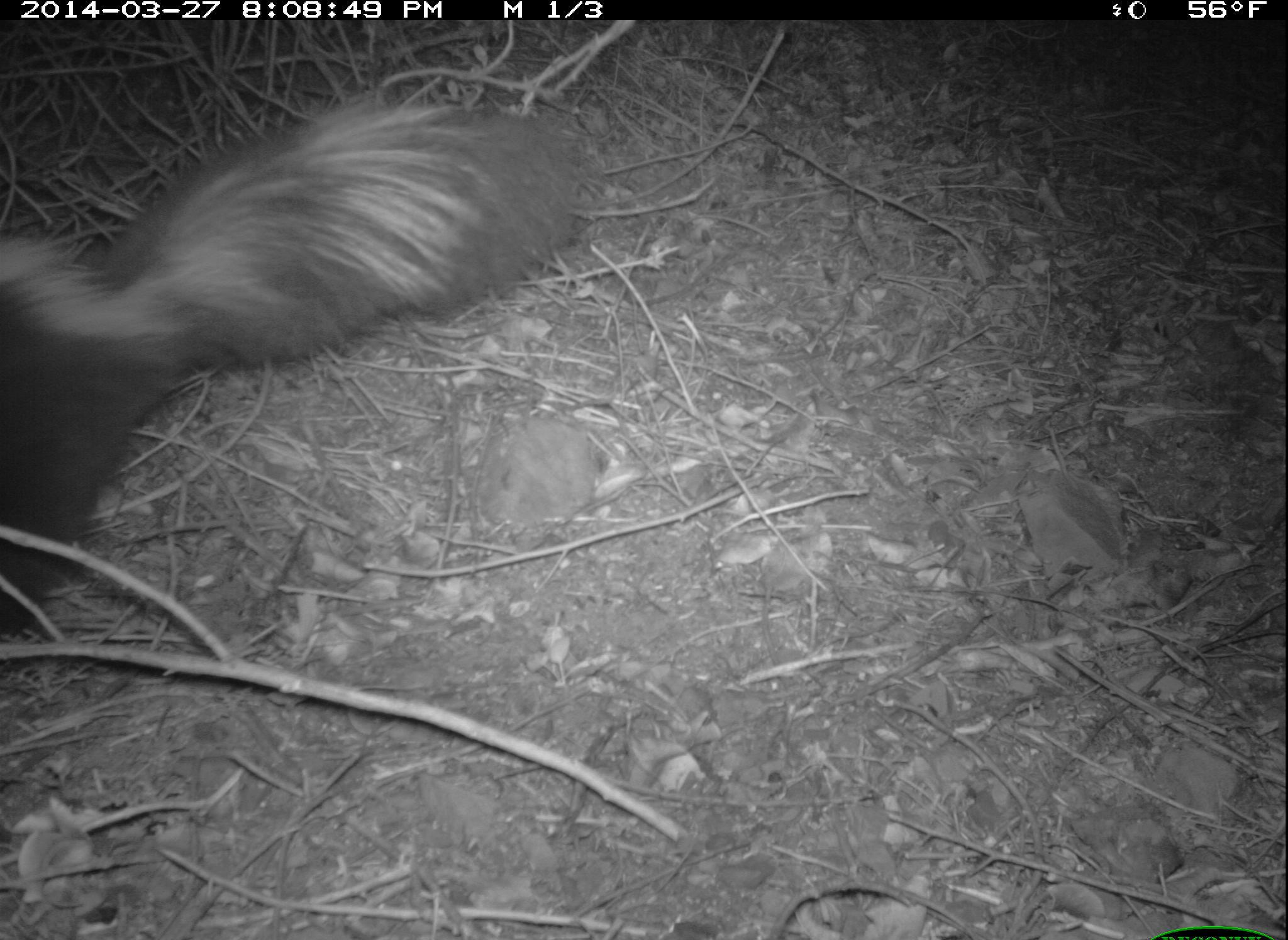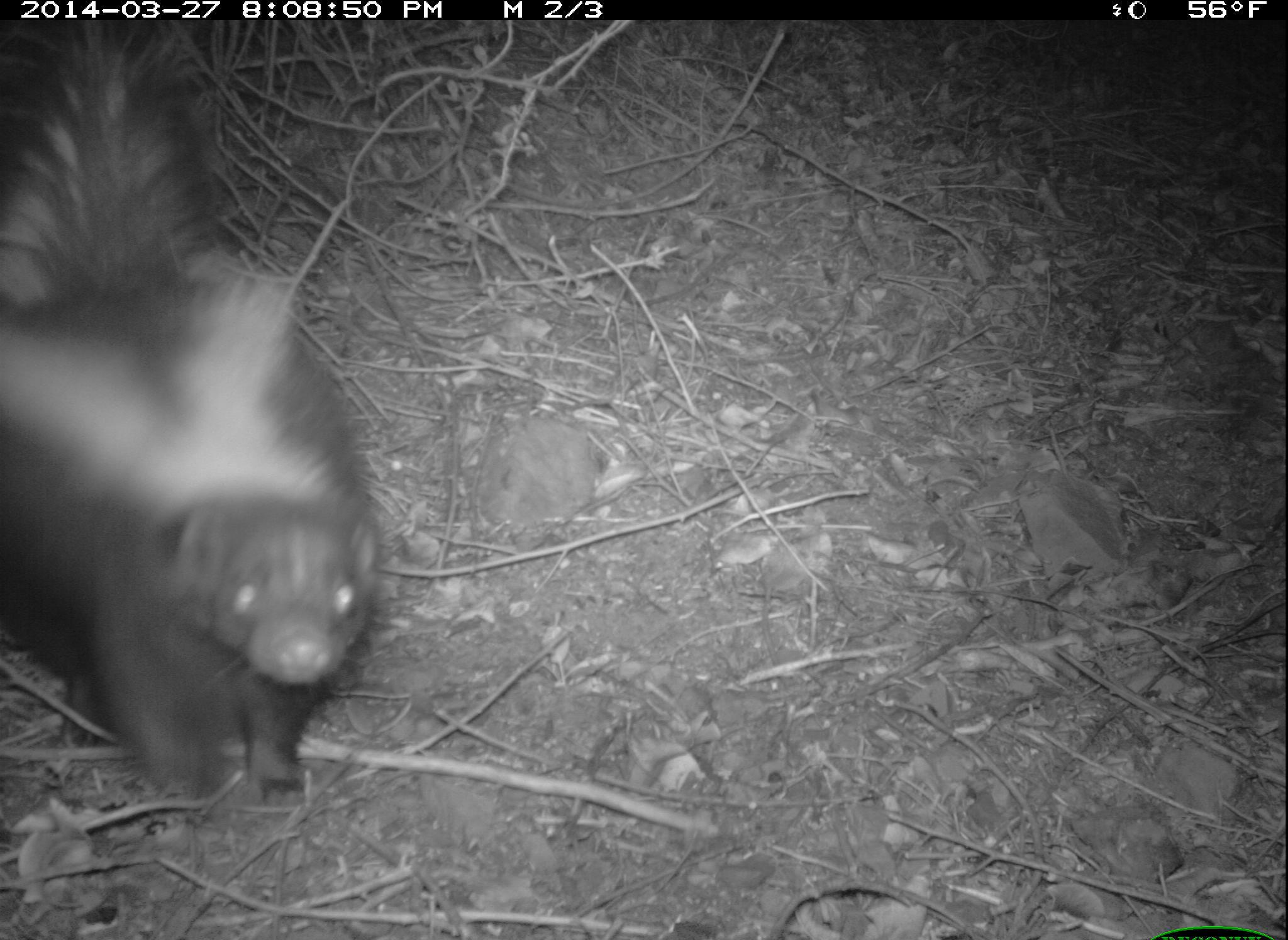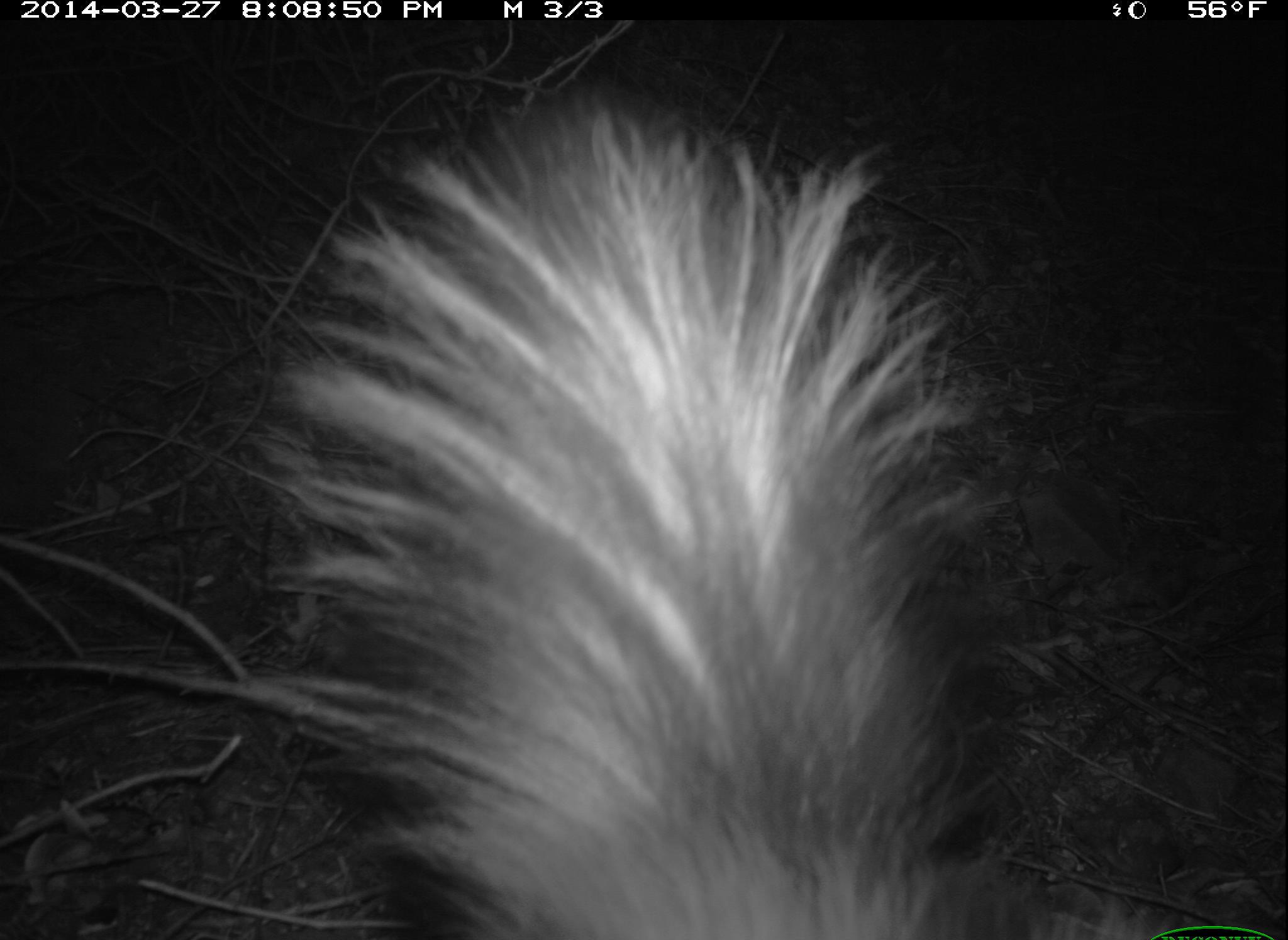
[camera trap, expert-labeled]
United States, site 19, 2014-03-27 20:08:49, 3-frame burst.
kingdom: Animalia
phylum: Chordata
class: Mammalia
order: Carnivora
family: Mephitidae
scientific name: Mephitidae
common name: skunk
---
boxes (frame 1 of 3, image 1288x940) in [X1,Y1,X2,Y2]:
skunk: [0,96,586,637]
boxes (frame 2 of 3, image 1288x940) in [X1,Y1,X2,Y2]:
skunk: [1,0,384,807]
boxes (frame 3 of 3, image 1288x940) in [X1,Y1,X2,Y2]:
skunk: [274,91,1005,940]